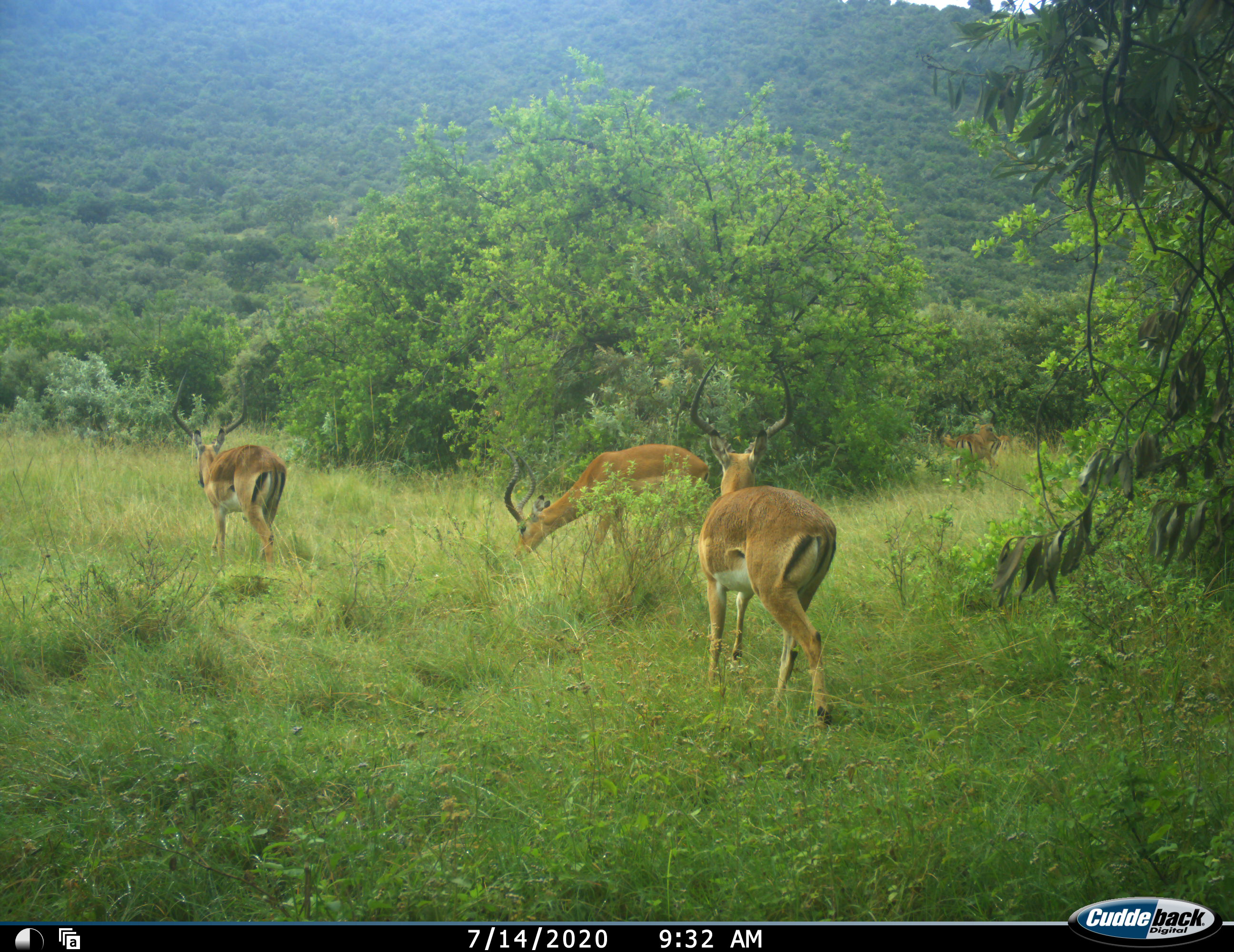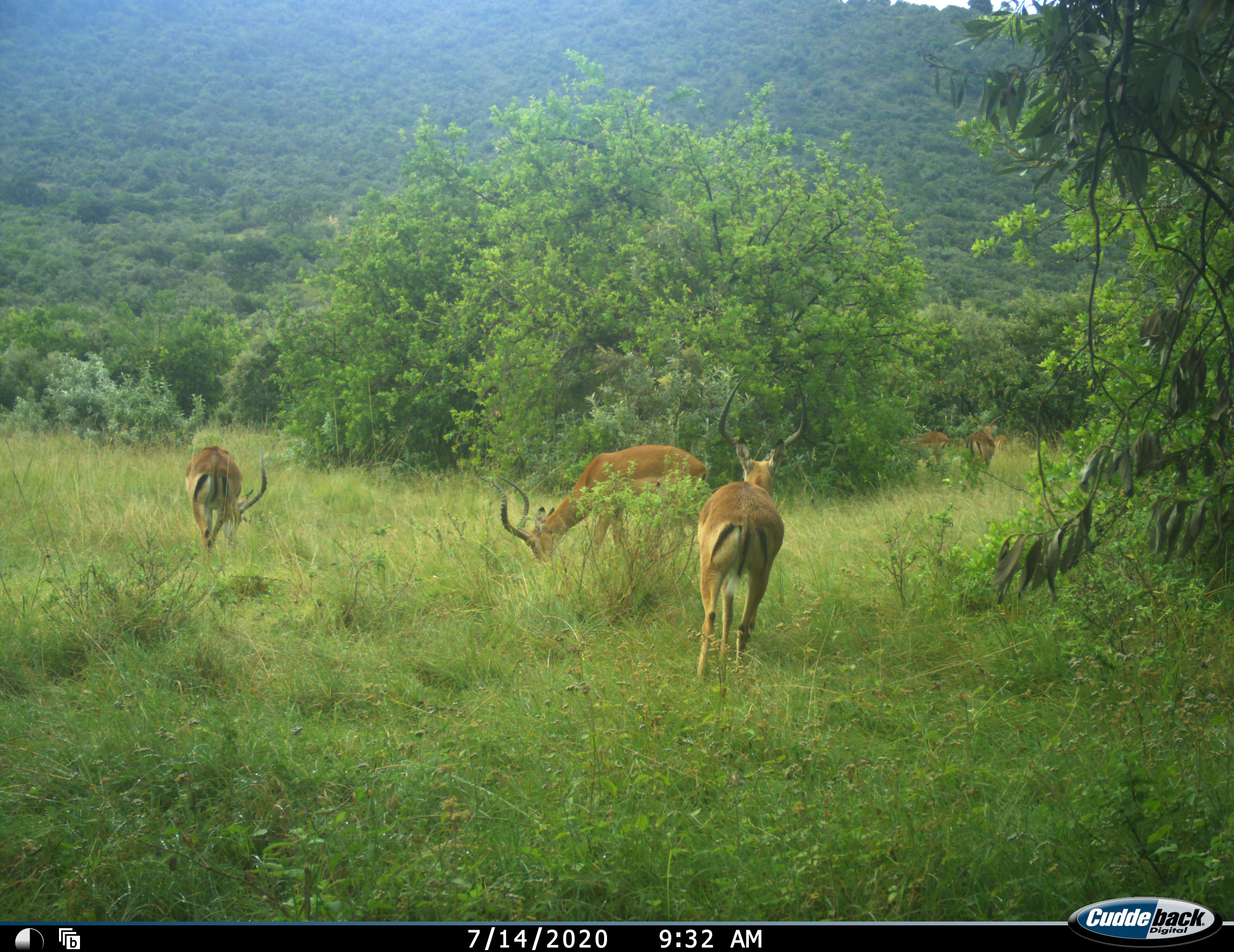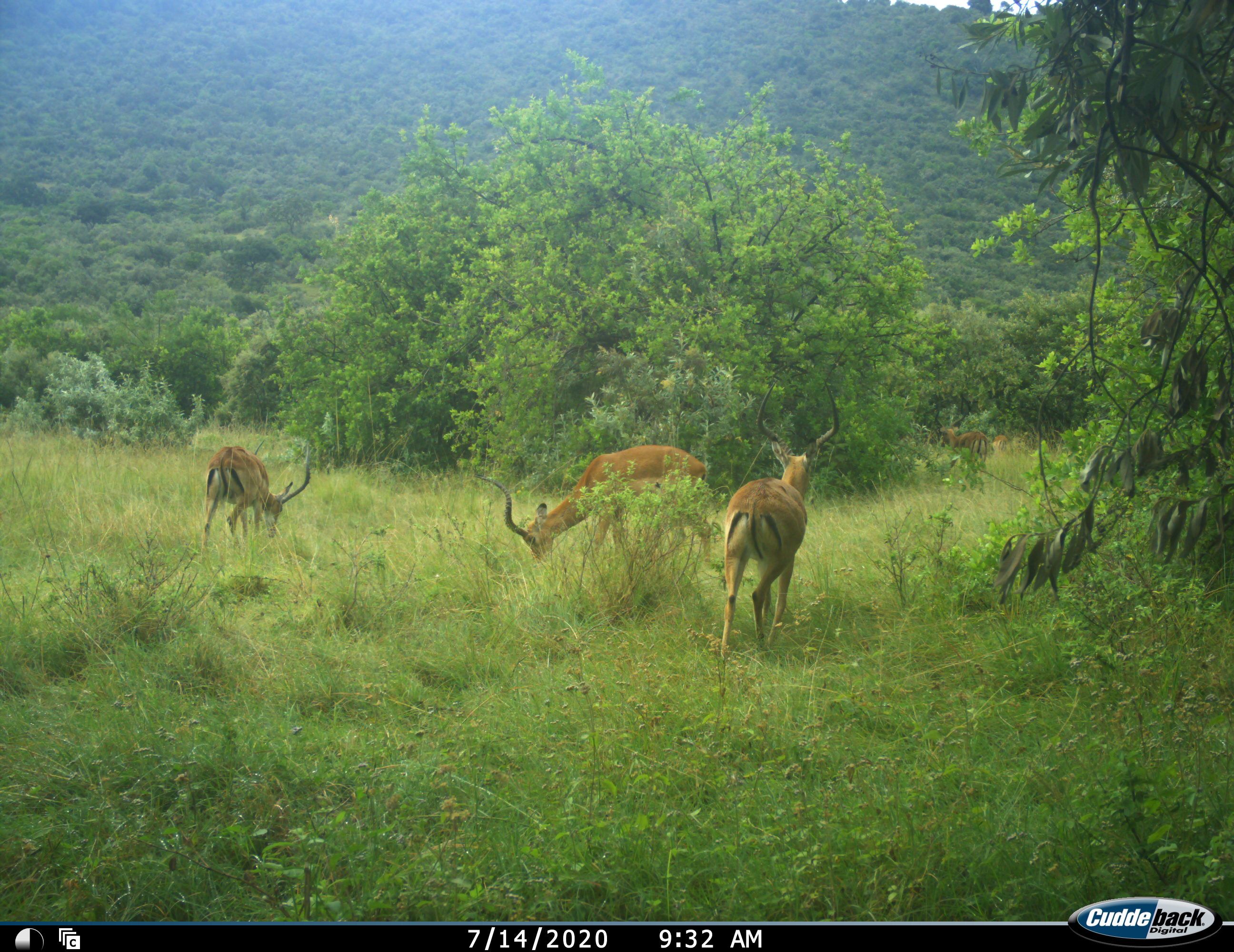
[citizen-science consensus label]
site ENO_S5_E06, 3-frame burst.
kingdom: Animalia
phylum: Chordata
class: Mammalia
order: Artiodactyla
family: Bovidae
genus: Aepyceros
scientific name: Aepyceros melampus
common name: impala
Impala (Aepyceros melampus), count 5. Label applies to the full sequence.